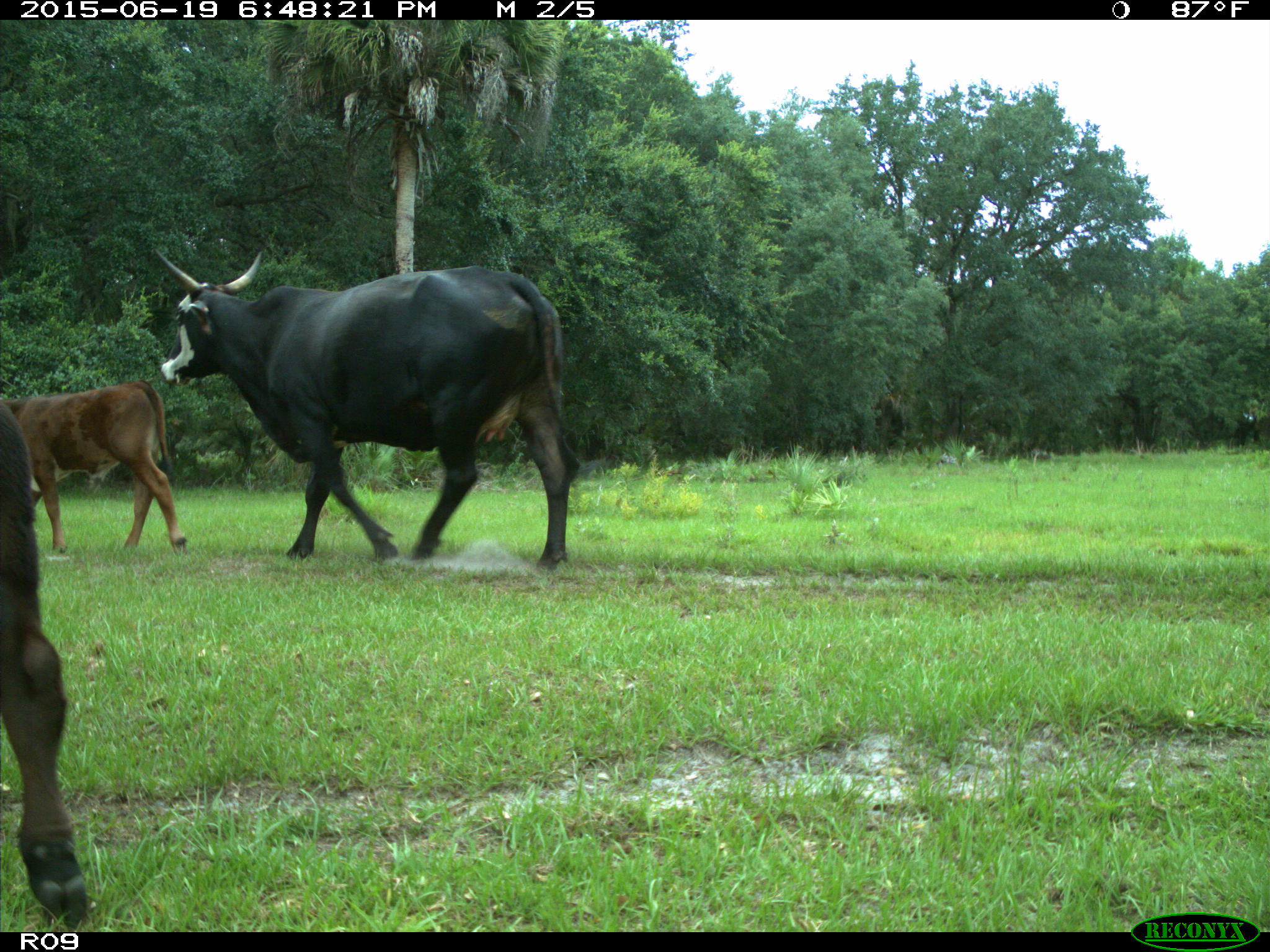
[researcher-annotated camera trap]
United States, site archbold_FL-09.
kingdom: Animalia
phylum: Chordata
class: Mammalia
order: Artiodactyla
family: Bovidae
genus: Bos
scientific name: Bos taurus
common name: domestic cow